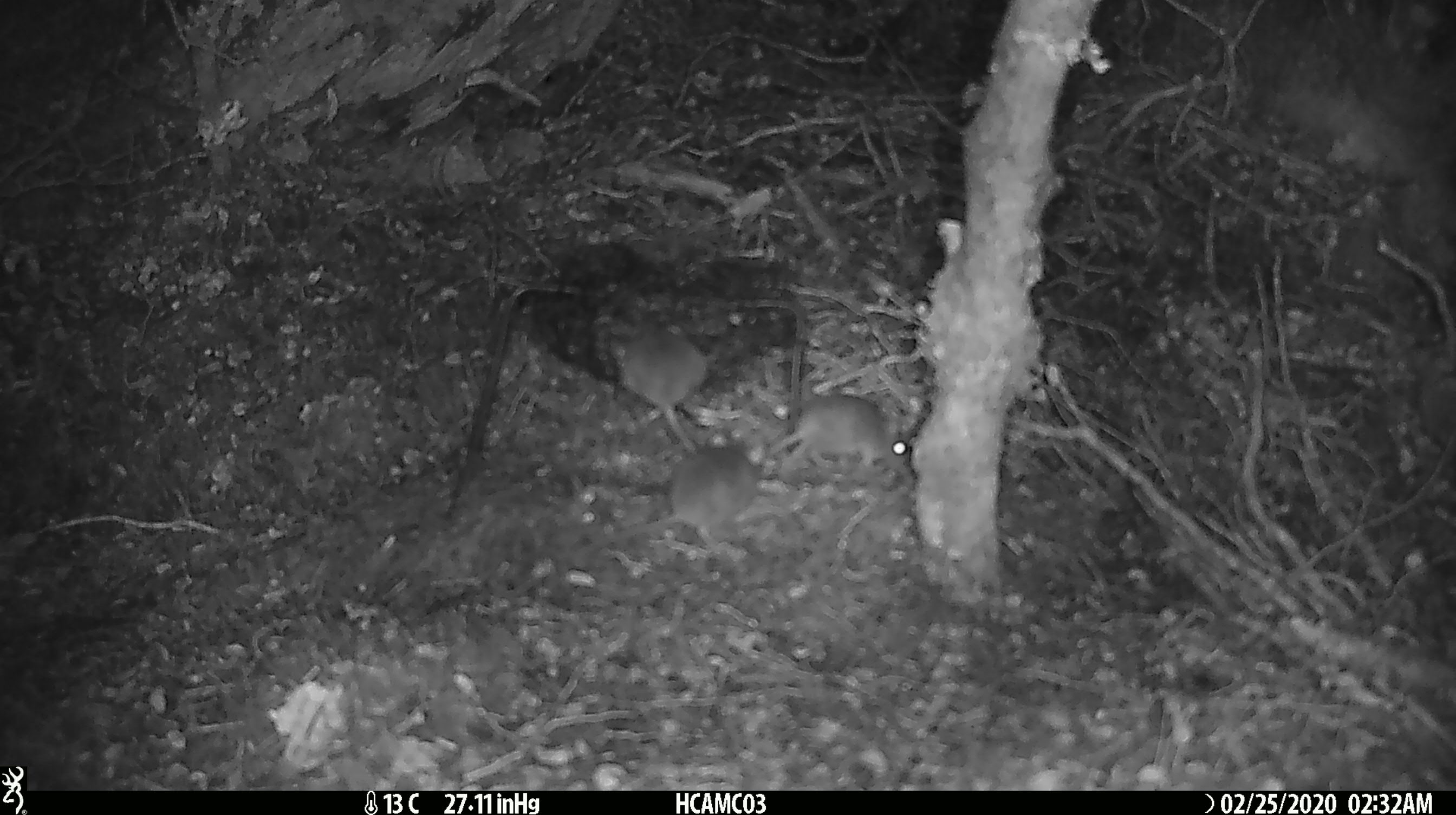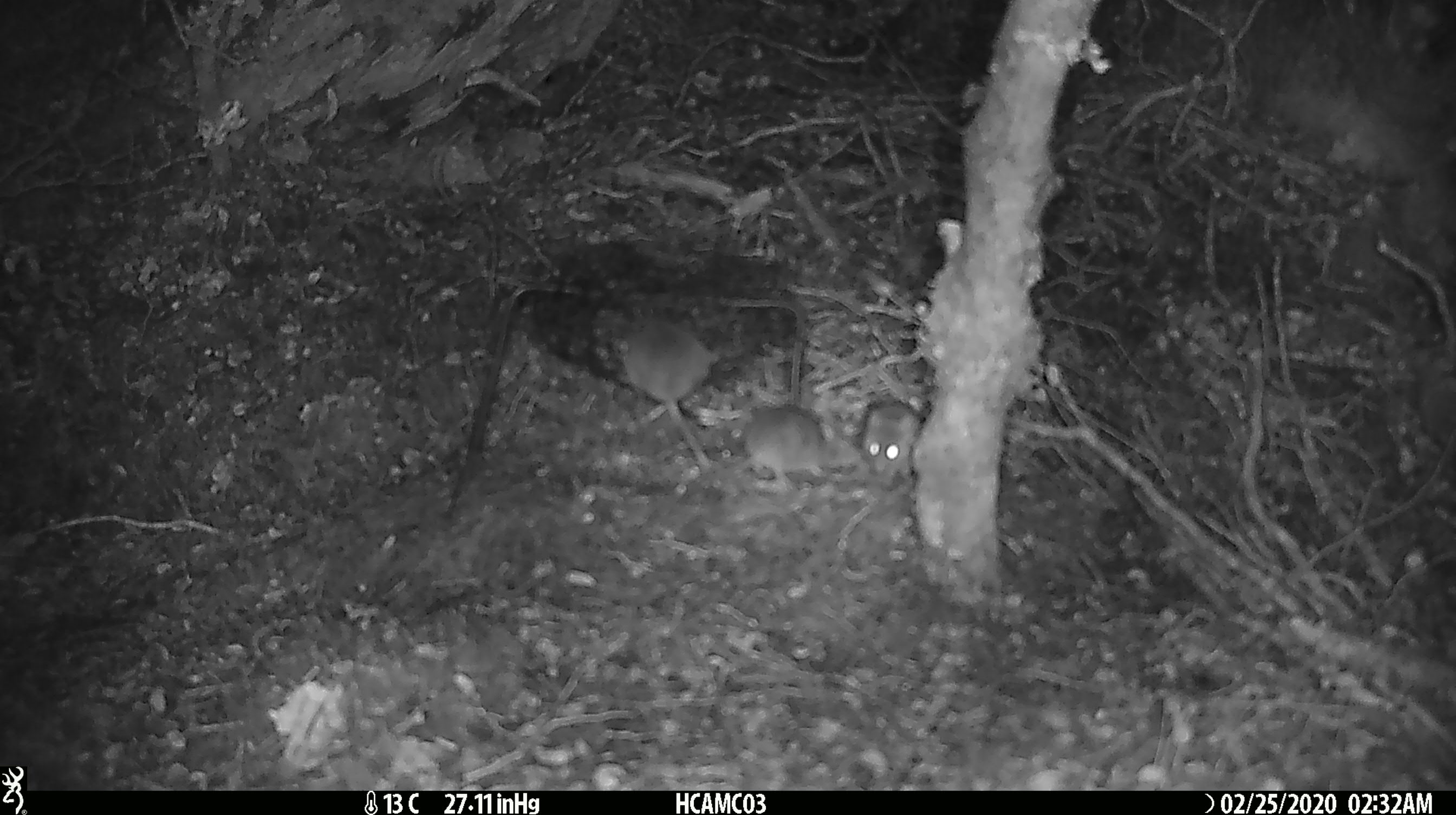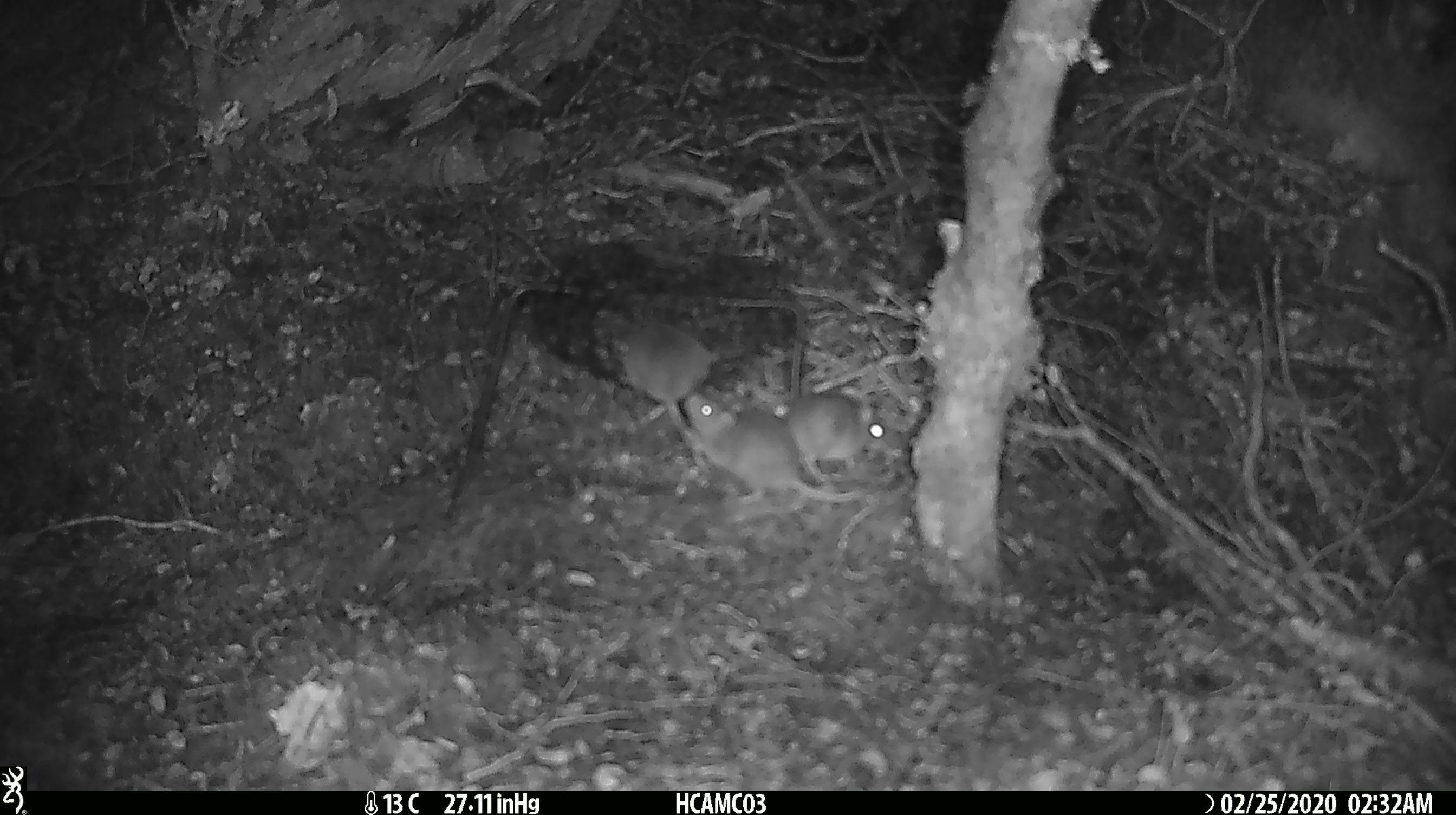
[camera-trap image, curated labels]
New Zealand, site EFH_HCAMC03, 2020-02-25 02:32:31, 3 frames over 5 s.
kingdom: Animalia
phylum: Chordata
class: Mammalia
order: Rodentia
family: Muridae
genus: Mus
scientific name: Mus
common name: mouse